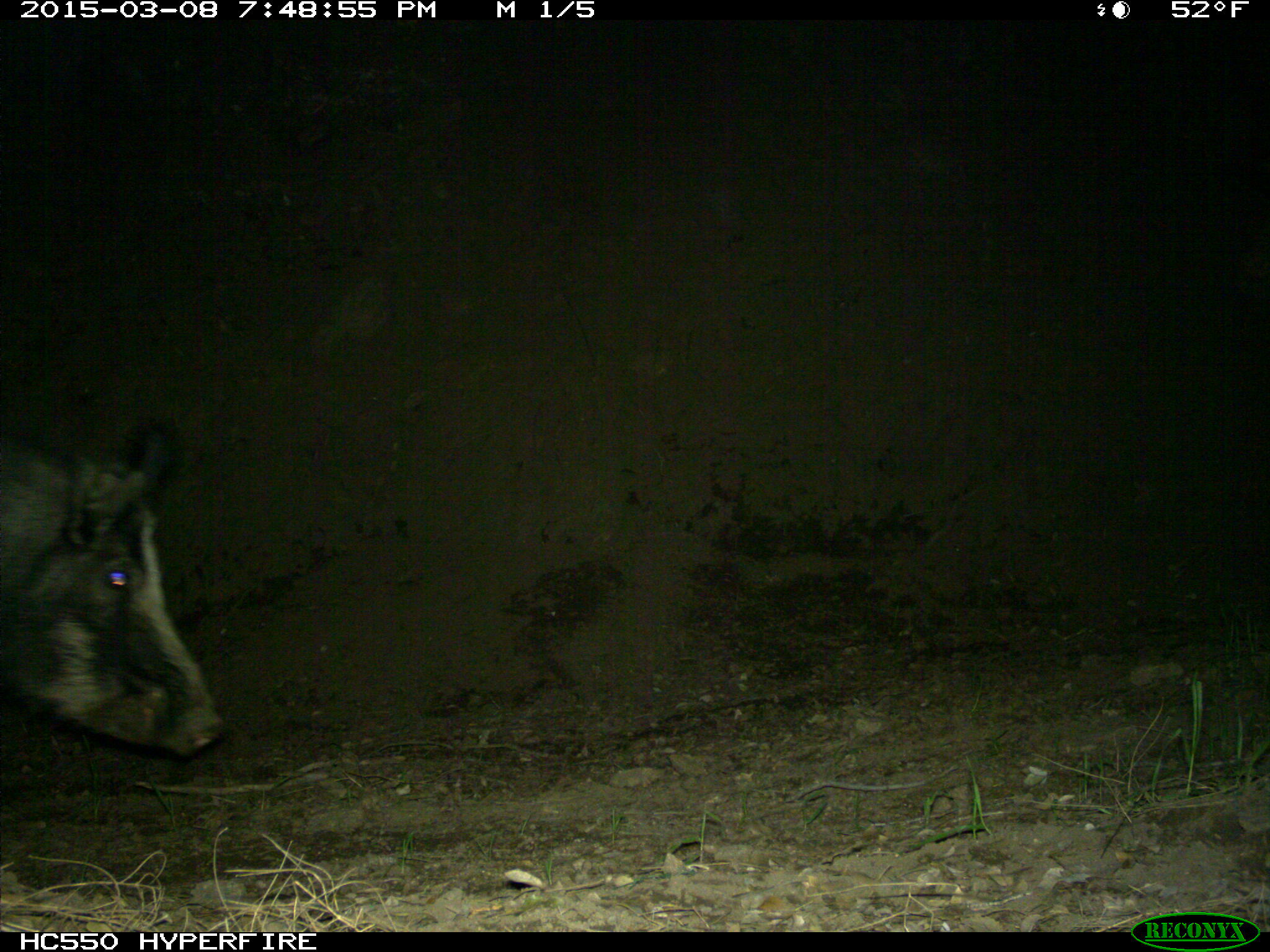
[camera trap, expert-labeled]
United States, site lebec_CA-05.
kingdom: Animalia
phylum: Chordata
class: Mammalia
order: Artiodactyla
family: Suidae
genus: Sus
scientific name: Sus scrofa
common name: wild boar